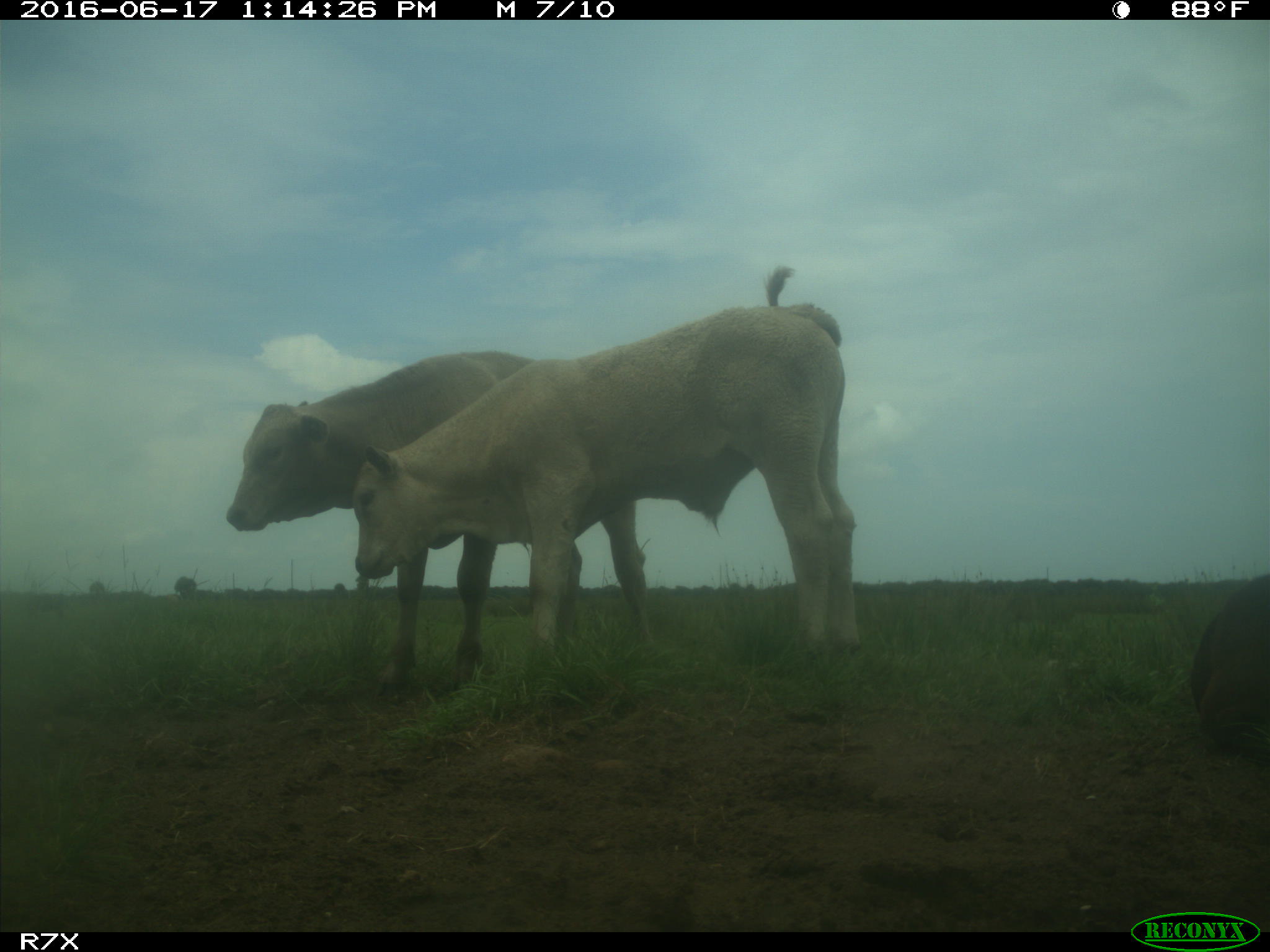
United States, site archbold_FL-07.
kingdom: Animalia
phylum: Chordata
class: Mammalia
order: Artiodactyla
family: Bovidae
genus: Bos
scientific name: Bos taurus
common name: domestic cow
Bos taurus (domestic cow).